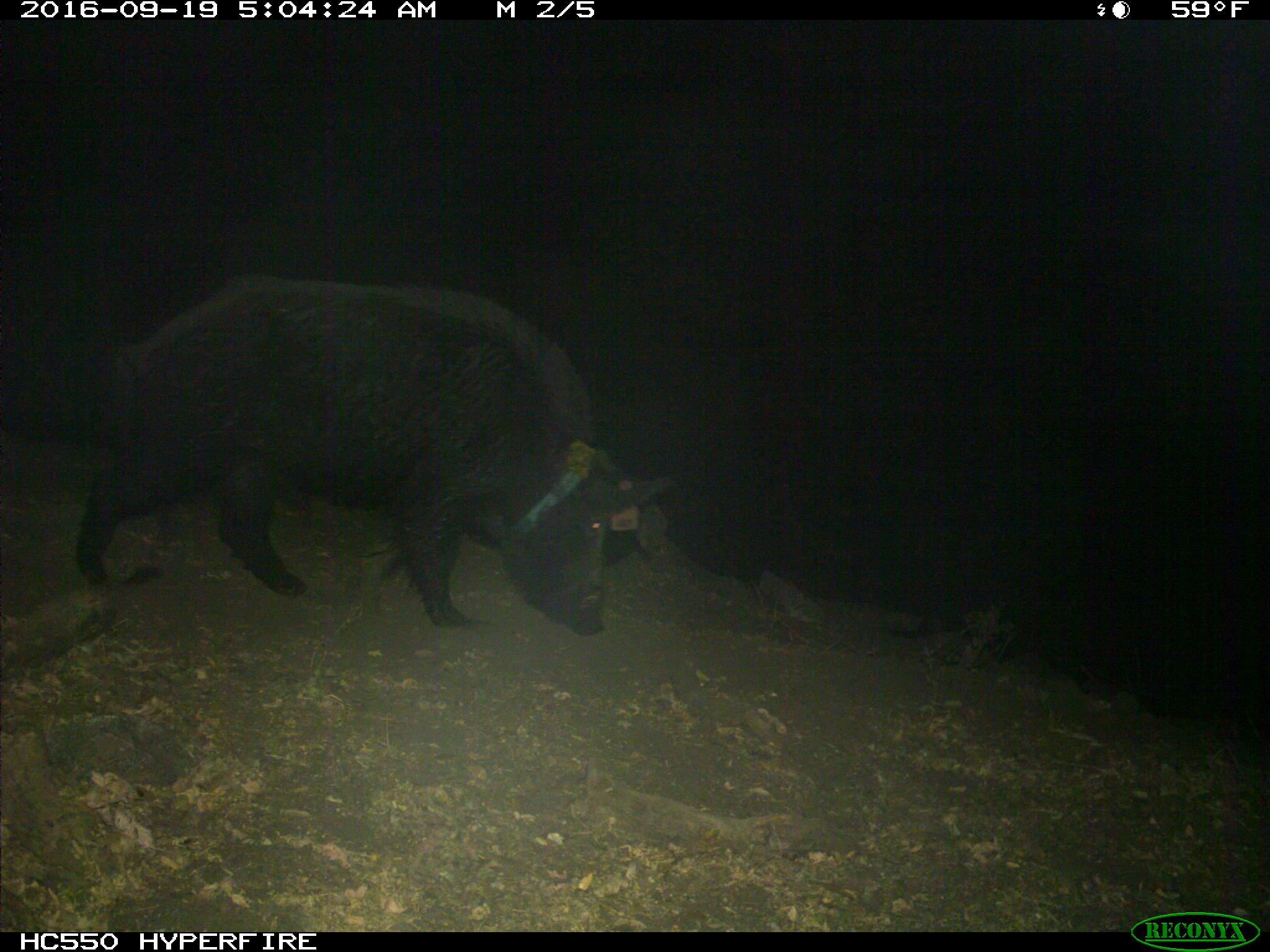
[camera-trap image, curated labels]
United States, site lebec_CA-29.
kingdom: Animalia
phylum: Chordata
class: Mammalia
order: Artiodactyla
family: Suidae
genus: Sus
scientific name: Sus scrofa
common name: wild boar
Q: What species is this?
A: Sus scrofa (wild boar).